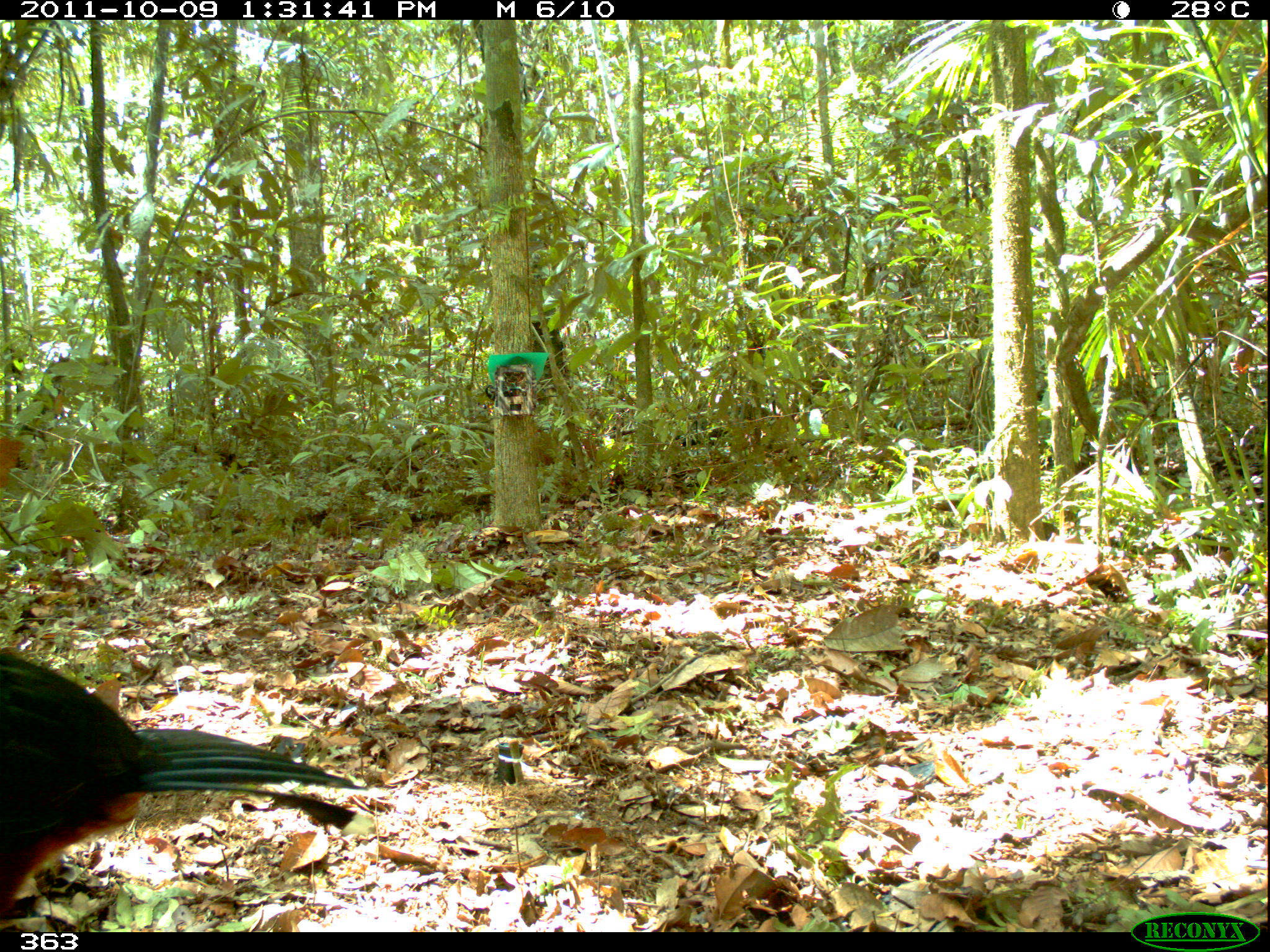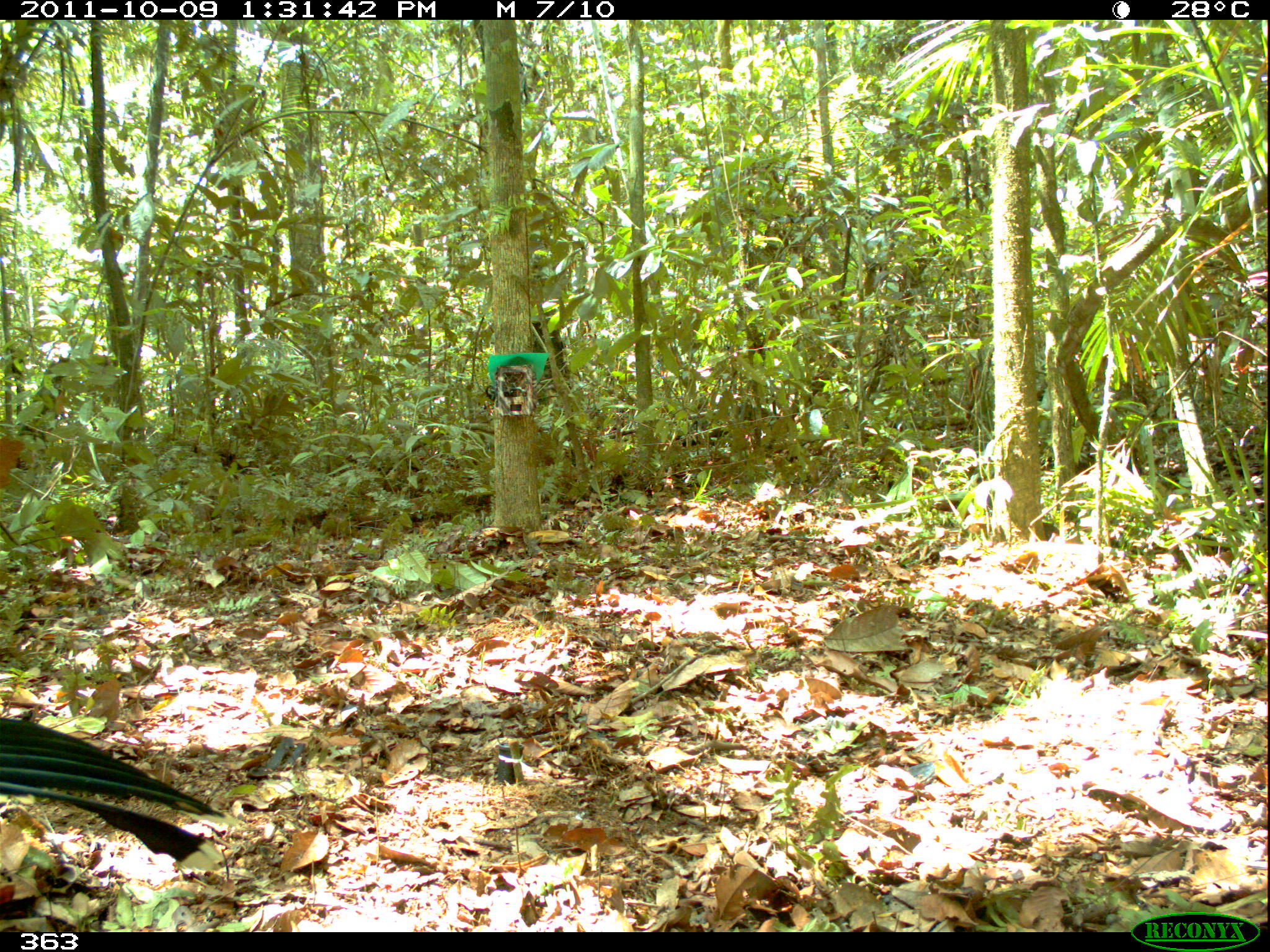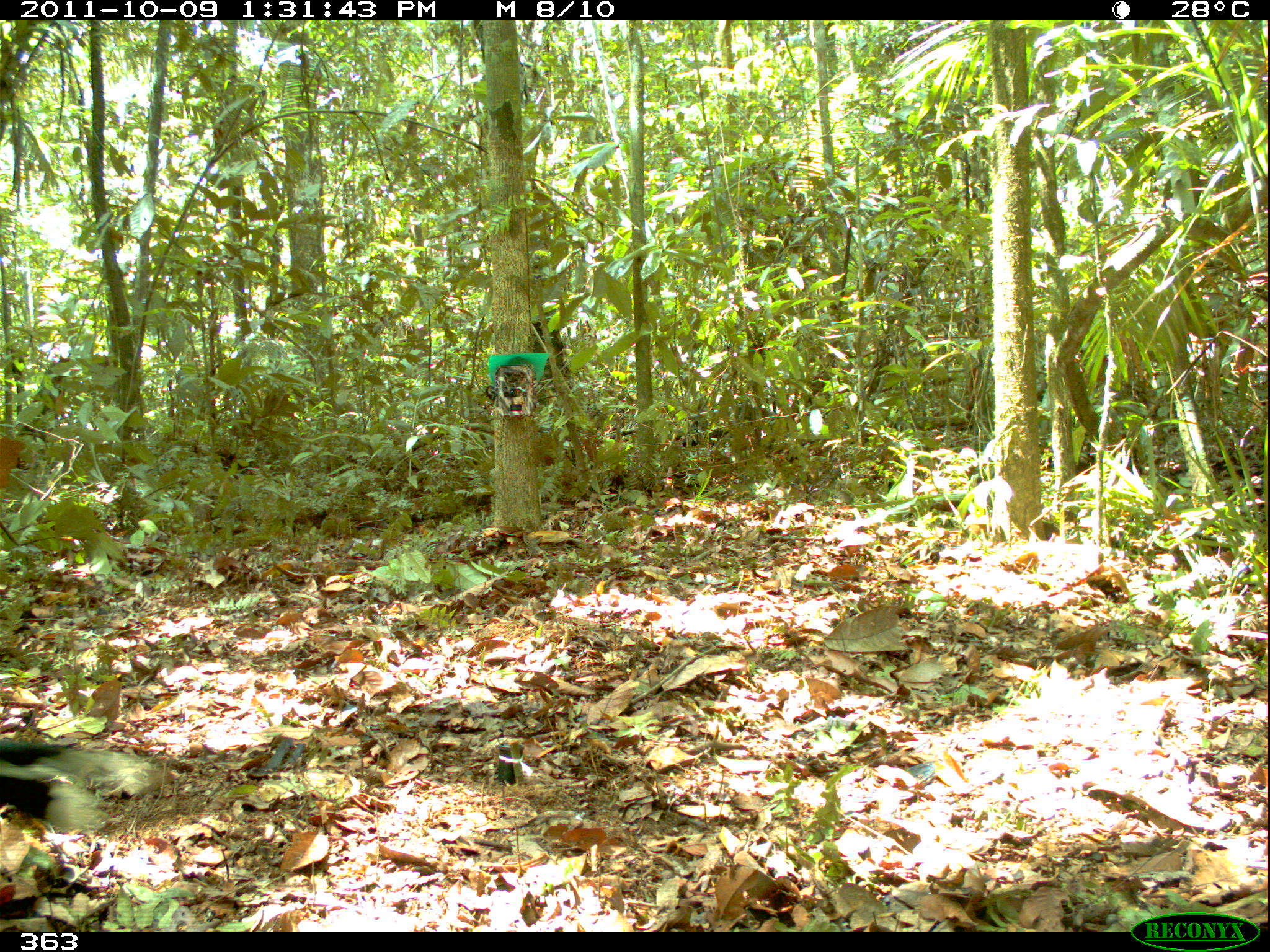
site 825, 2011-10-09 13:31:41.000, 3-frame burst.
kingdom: Animalia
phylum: Chordata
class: Aves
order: Galliformes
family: Cracidae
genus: Mitu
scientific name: Mitu tuberosum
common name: razor-billed curassow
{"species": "Mitu tuberosum (razor-billed curassow)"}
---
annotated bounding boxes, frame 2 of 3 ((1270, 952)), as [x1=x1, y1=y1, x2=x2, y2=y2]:
mitu tuberosum: [x1=0, y1=718, x2=239, y2=872]